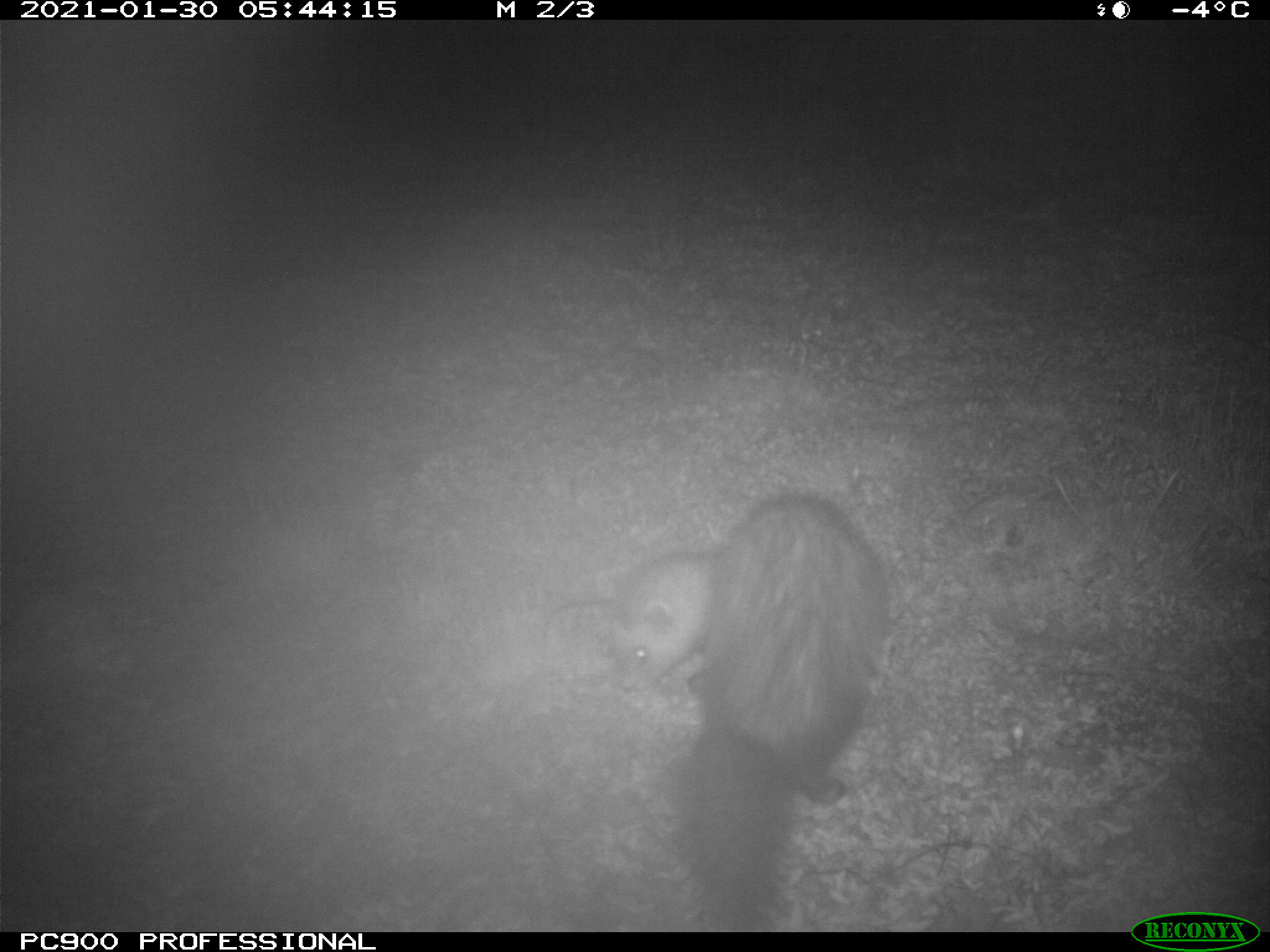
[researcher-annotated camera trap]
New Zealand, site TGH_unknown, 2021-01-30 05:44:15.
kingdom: Animalia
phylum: Chordata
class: Mammalia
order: Carnivora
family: Mustelidae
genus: Mustela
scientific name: Mustela furo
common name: ferret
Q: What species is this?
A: Ferret (Mustela furo).